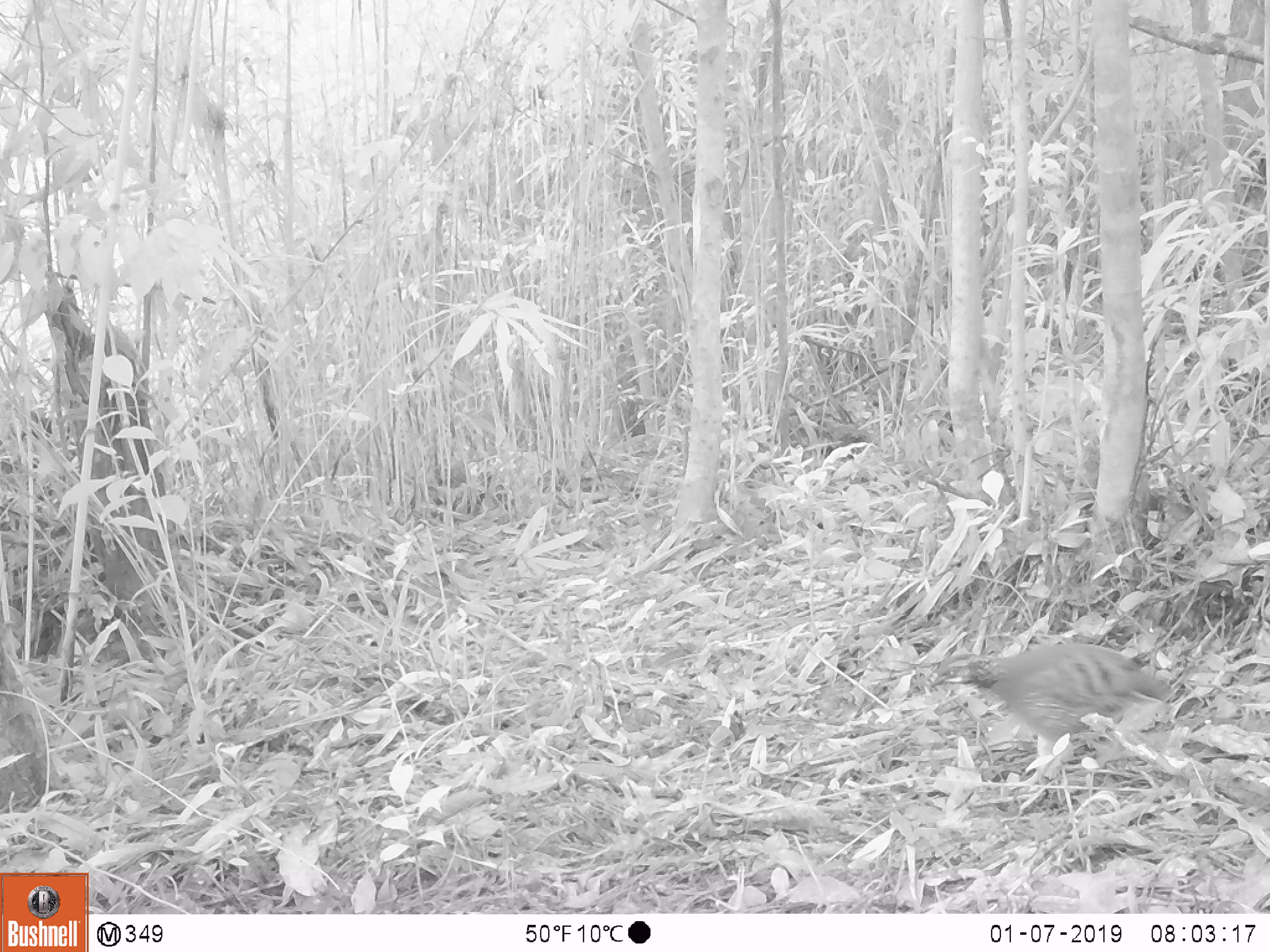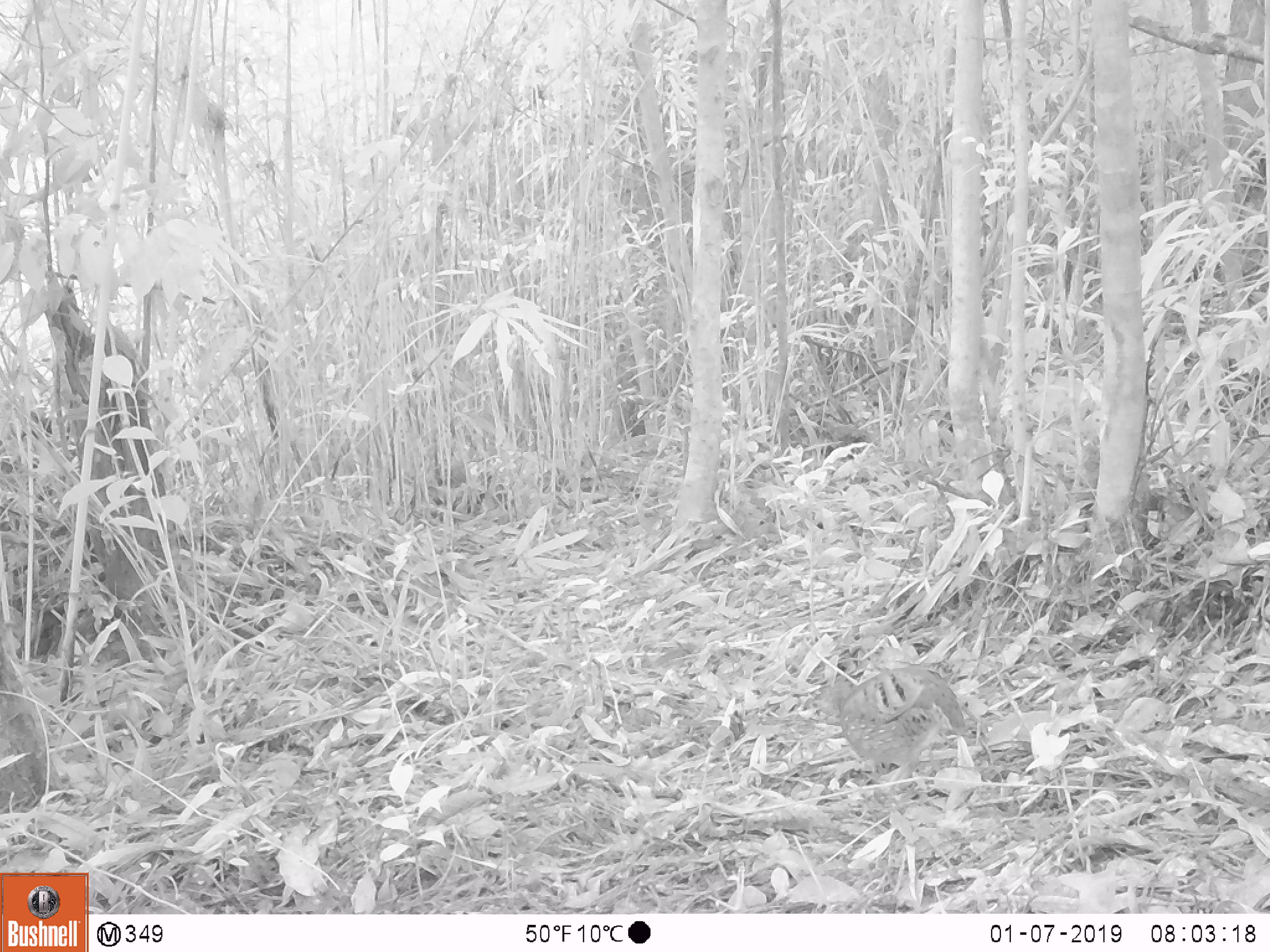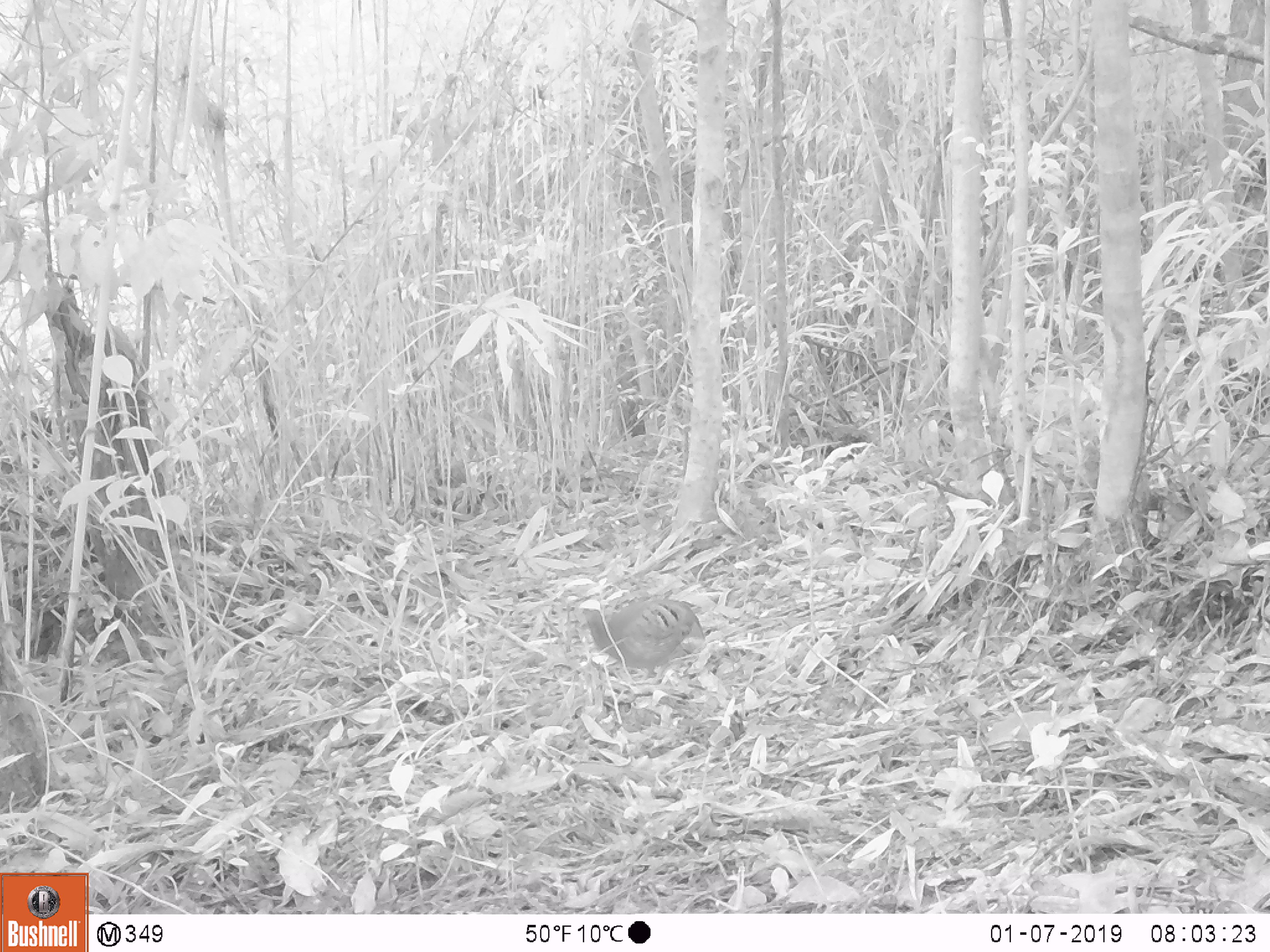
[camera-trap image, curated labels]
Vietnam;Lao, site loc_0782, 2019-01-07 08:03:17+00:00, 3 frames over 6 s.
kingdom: Animalia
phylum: Chordata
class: Aves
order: Galliformes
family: Phasianidae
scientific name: Phasianidae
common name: partridge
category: unidentified partridge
Unidentified partridge (partridge) (Phasianidae). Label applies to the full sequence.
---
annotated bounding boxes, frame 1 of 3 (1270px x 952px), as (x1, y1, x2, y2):
unidentified partridge: (930, 643, 1174, 786)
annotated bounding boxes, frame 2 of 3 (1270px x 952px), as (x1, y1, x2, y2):
unidentified partridge: (827, 665, 977, 781)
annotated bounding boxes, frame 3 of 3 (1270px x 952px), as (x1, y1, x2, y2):
unidentified partridge: (579, 598, 706, 680)